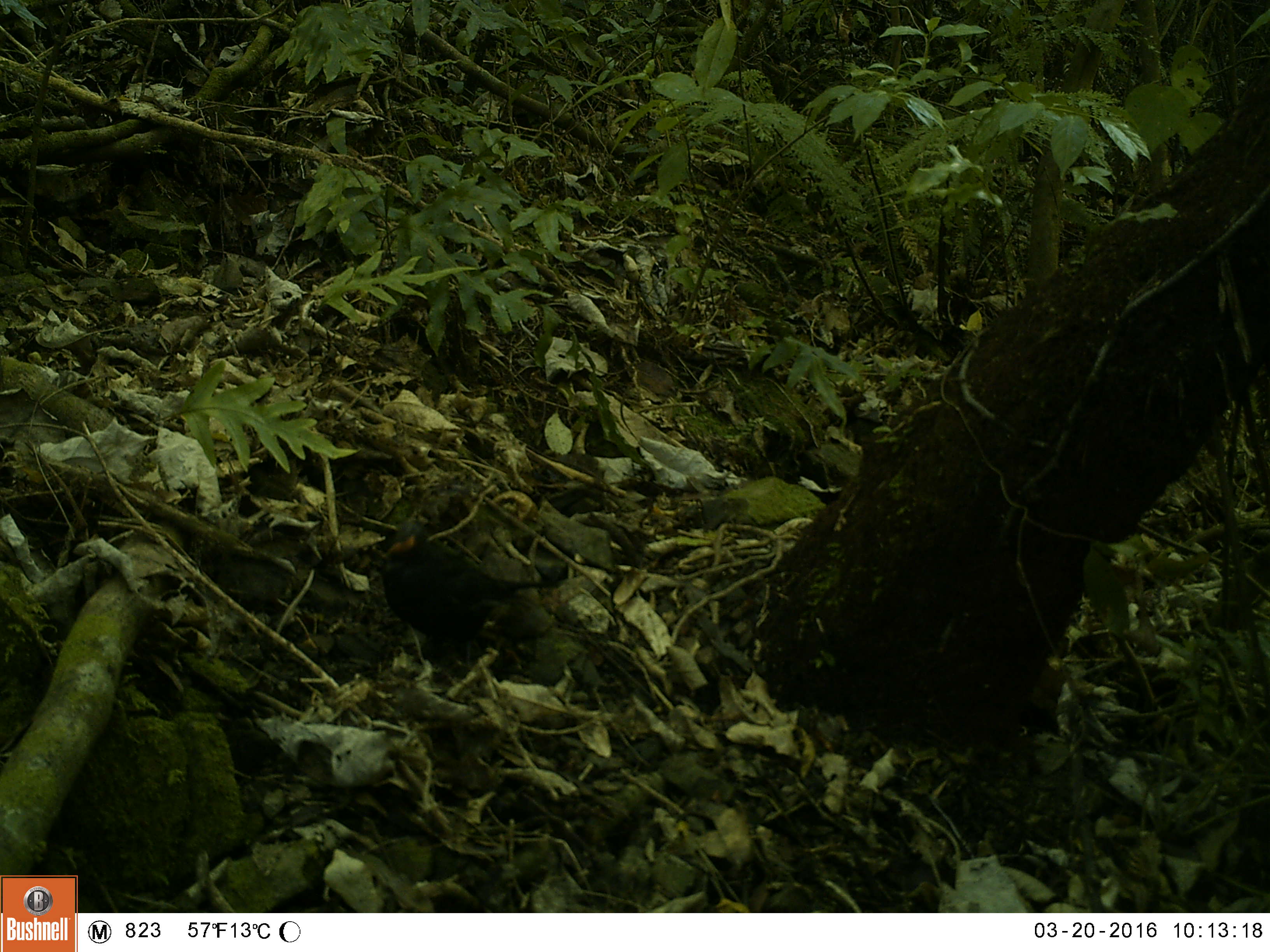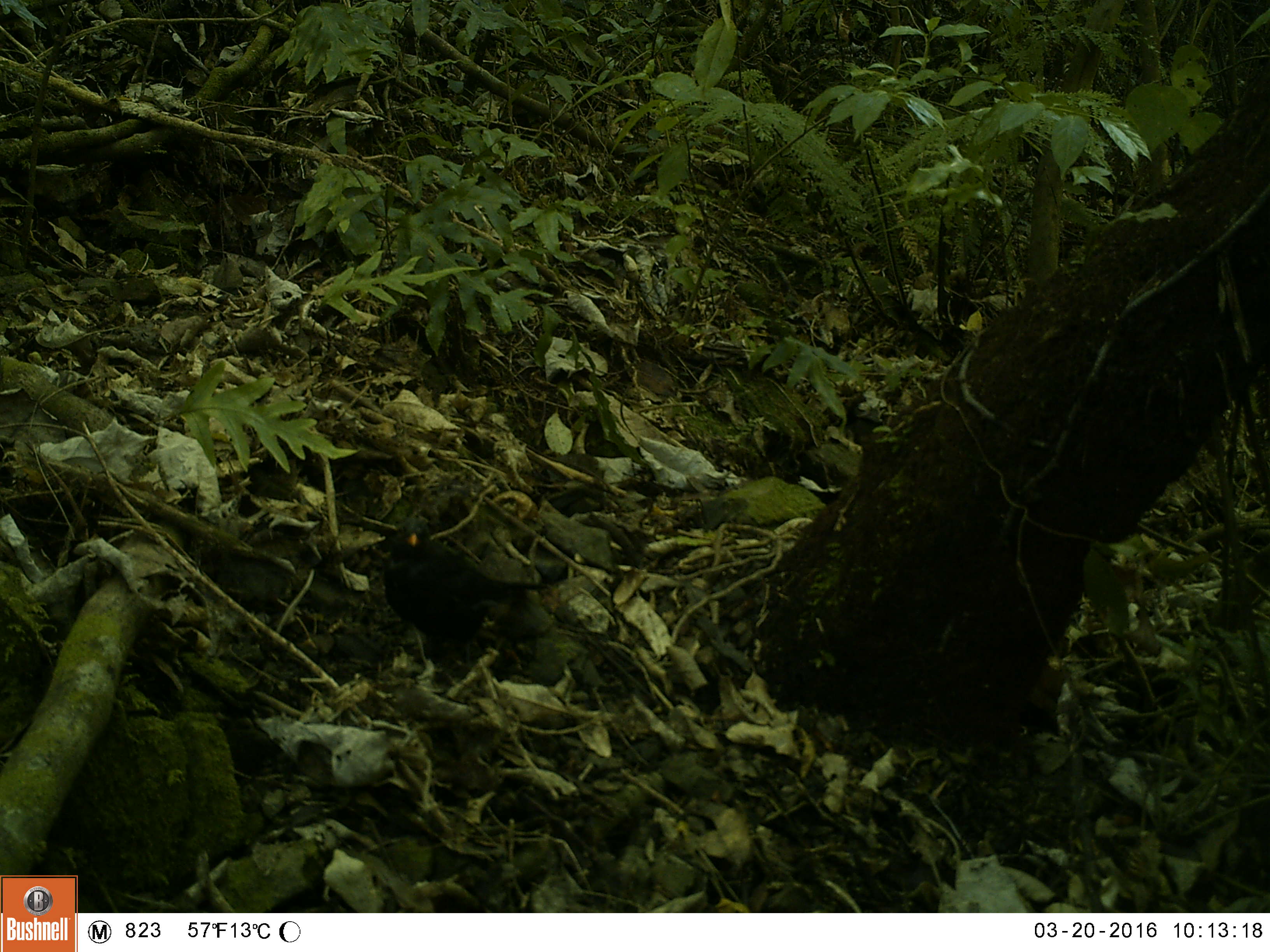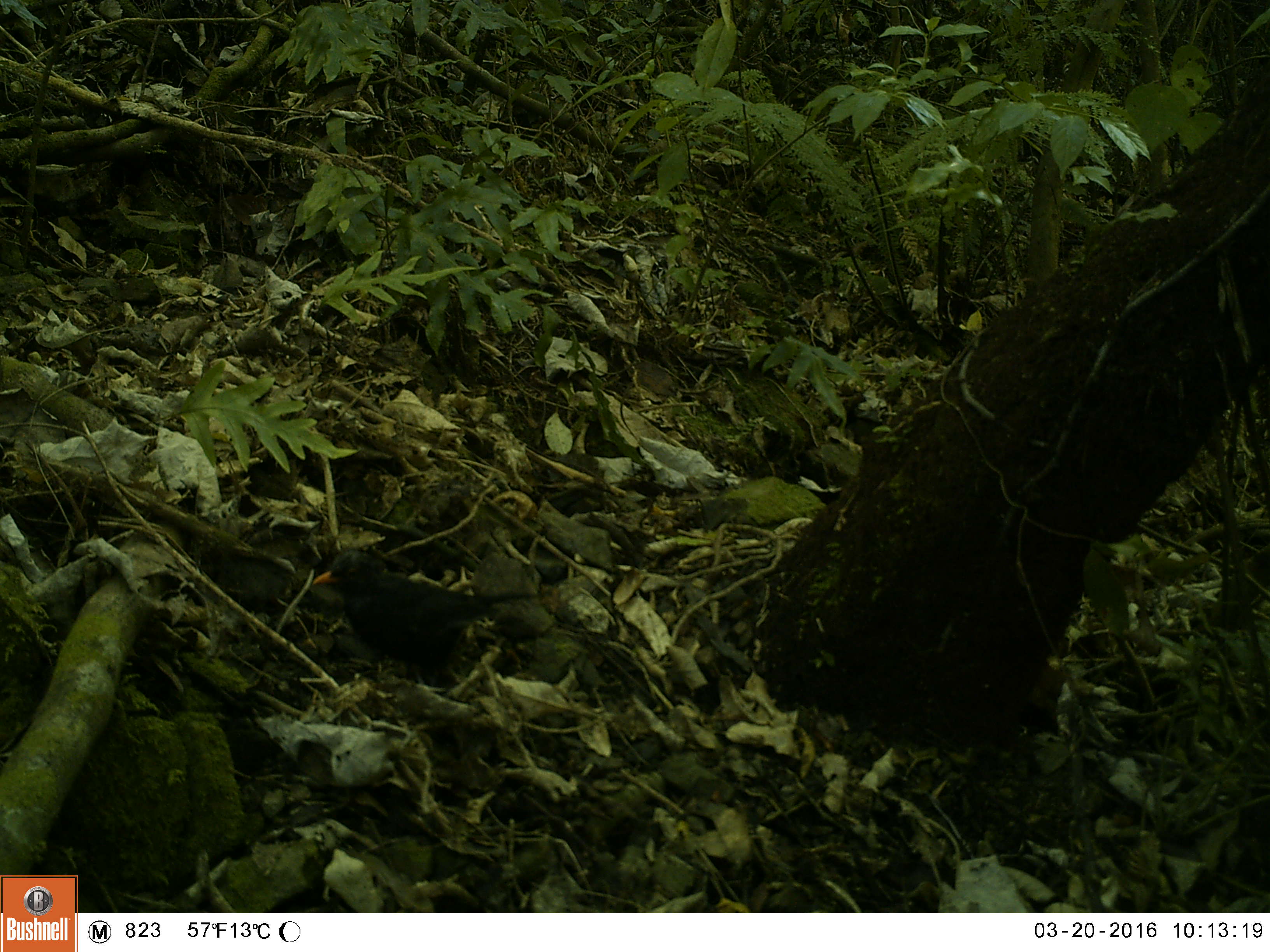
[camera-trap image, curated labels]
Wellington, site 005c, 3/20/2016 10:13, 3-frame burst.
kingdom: Animalia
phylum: Chordata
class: Aves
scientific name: Aves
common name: bird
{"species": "bird (Aves)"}